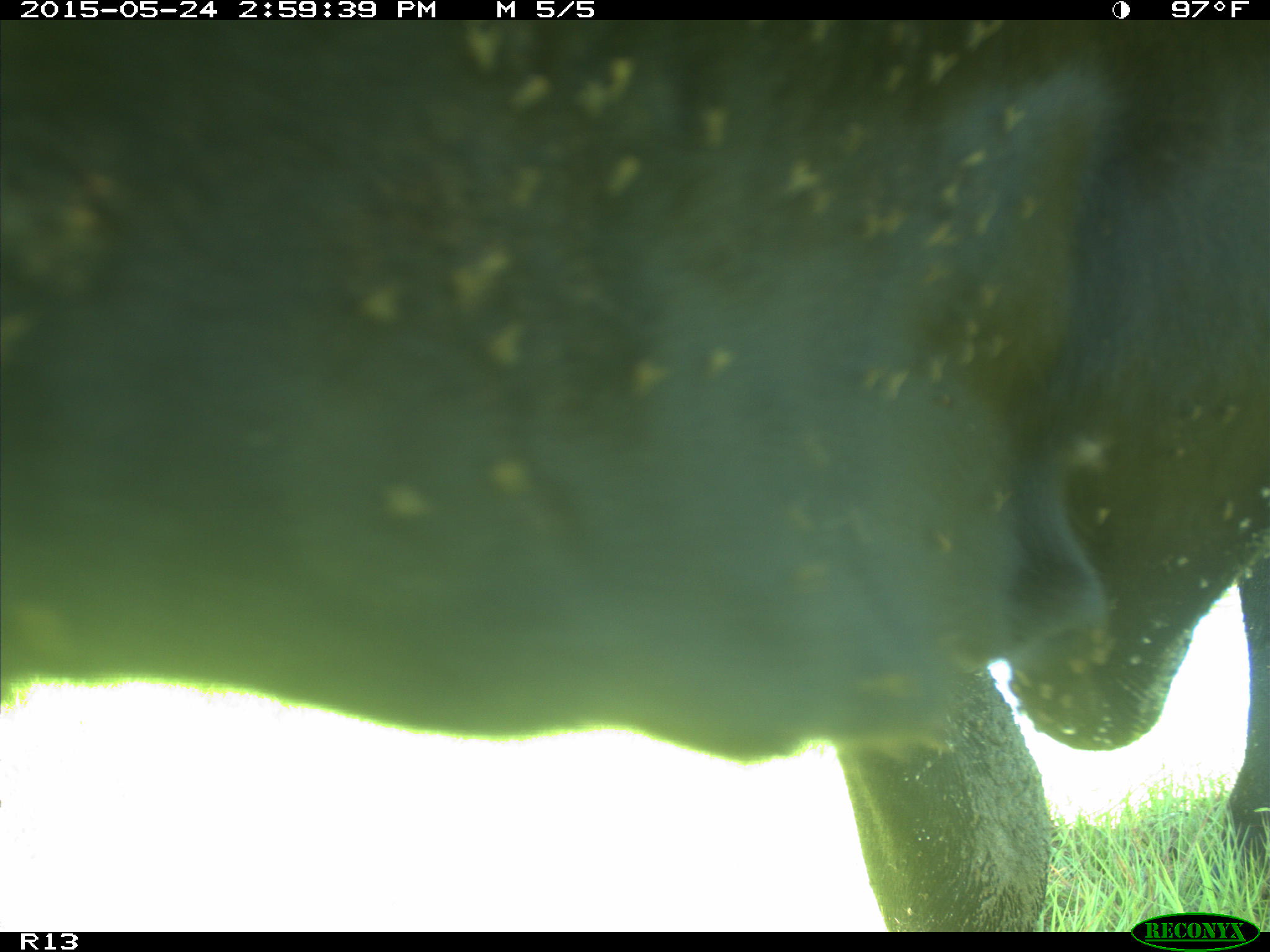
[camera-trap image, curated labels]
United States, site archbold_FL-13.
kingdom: Animalia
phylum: Chordata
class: Mammalia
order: Artiodactyla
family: Bovidae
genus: Bos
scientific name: Bos taurus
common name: domestic cow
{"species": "Bos taurus (domestic cow)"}